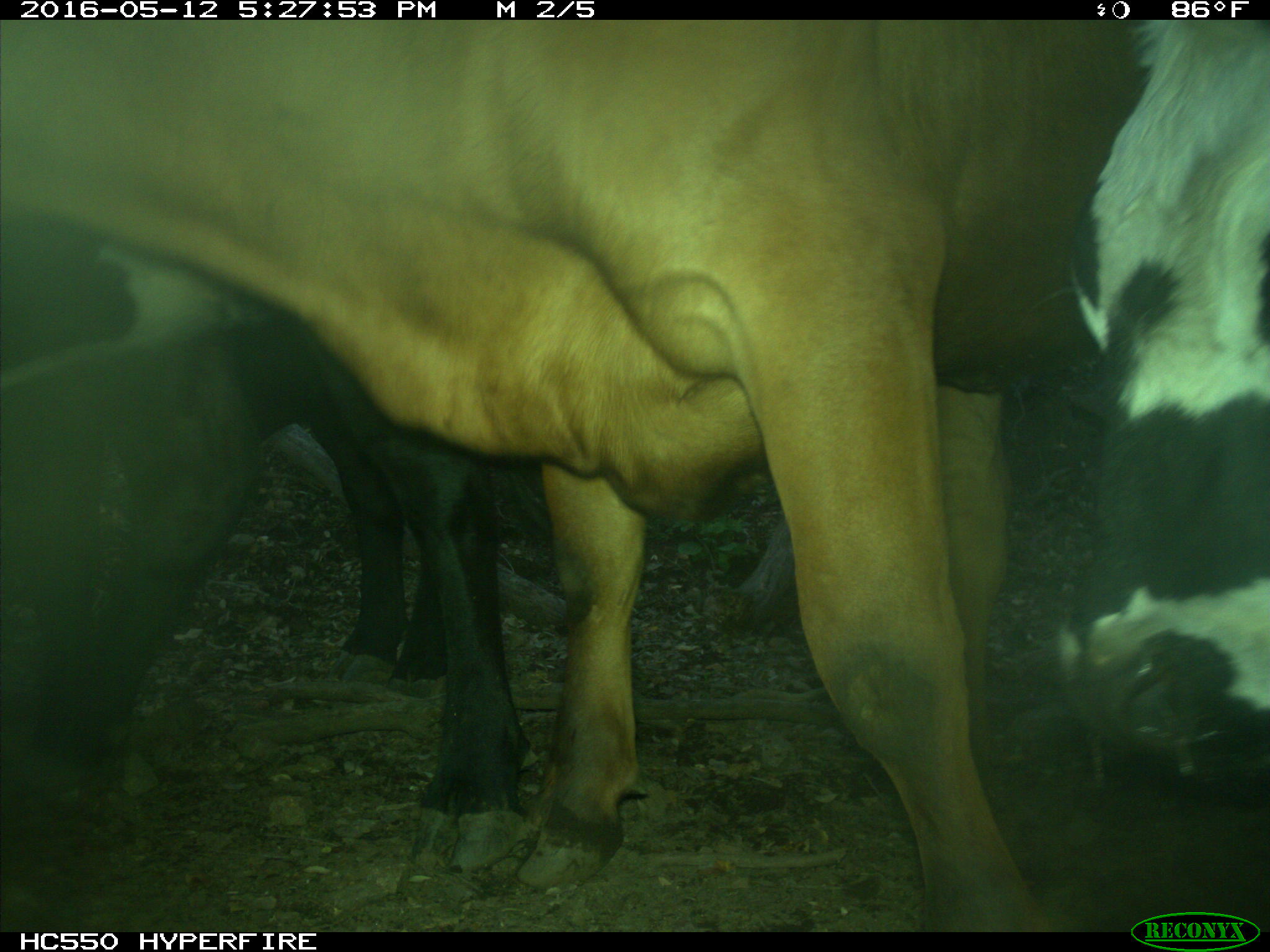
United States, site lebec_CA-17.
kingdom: Animalia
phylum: Chordata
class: Mammalia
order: Artiodactyla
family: Bovidae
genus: Bos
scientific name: Bos taurus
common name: domestic cow